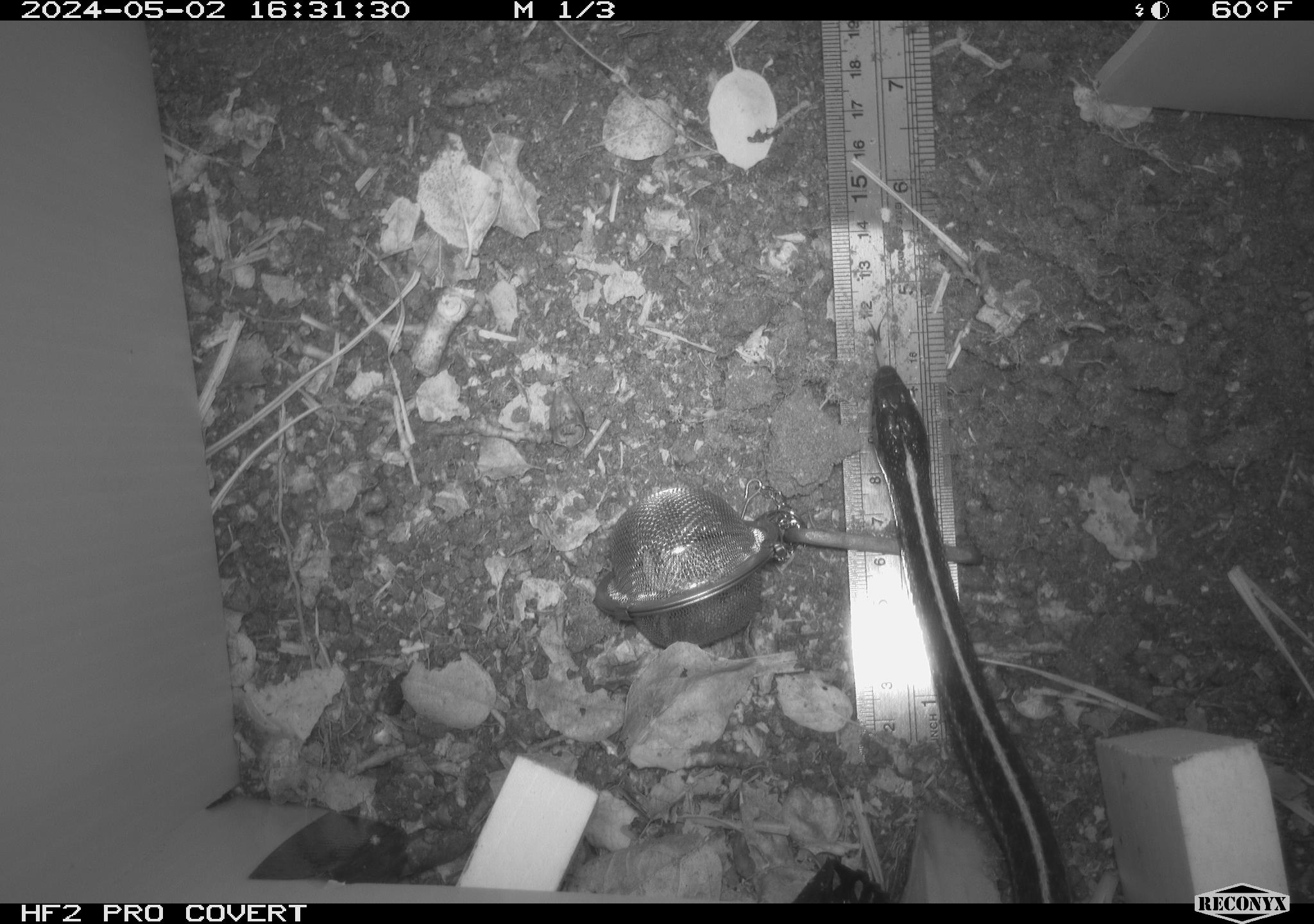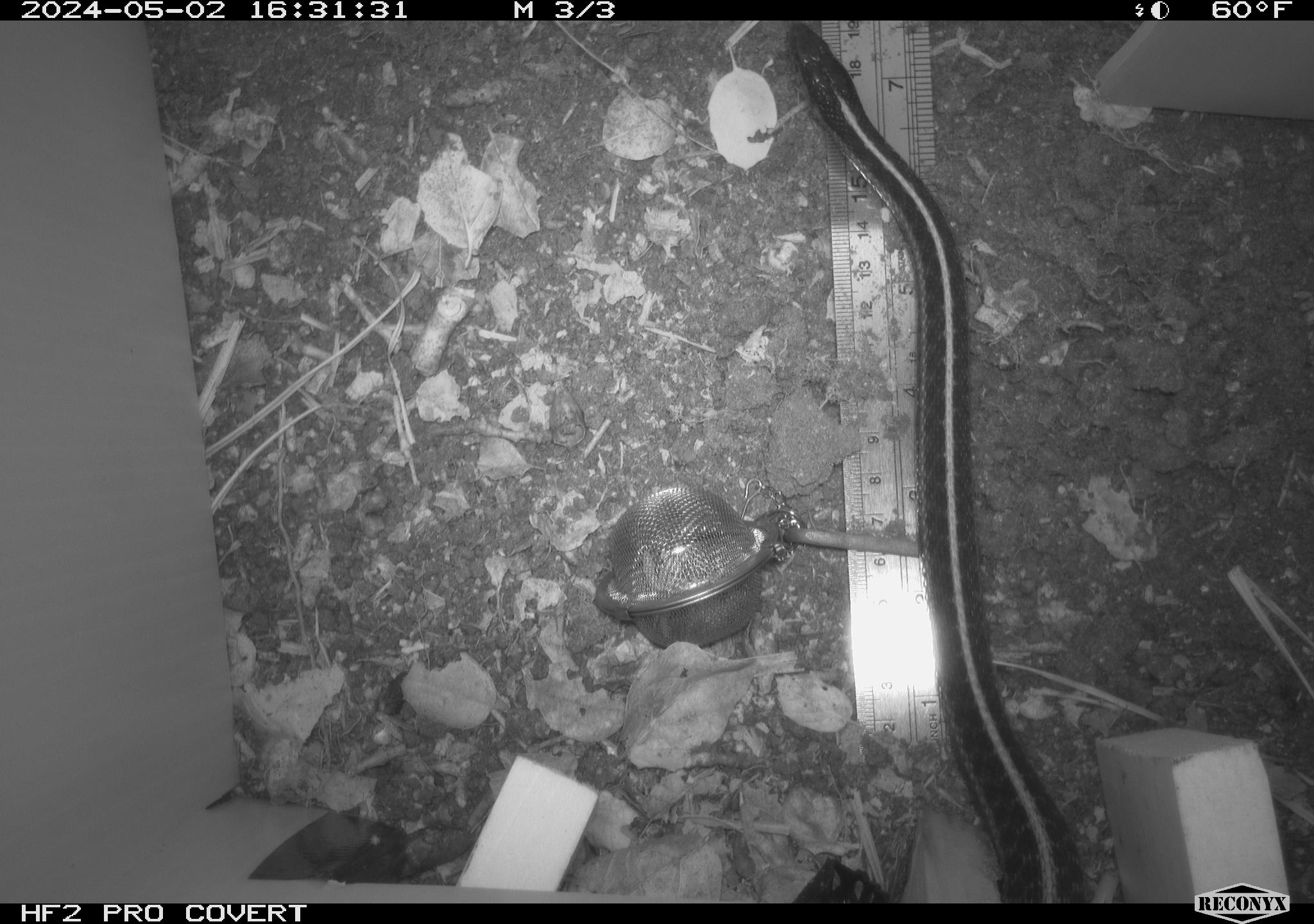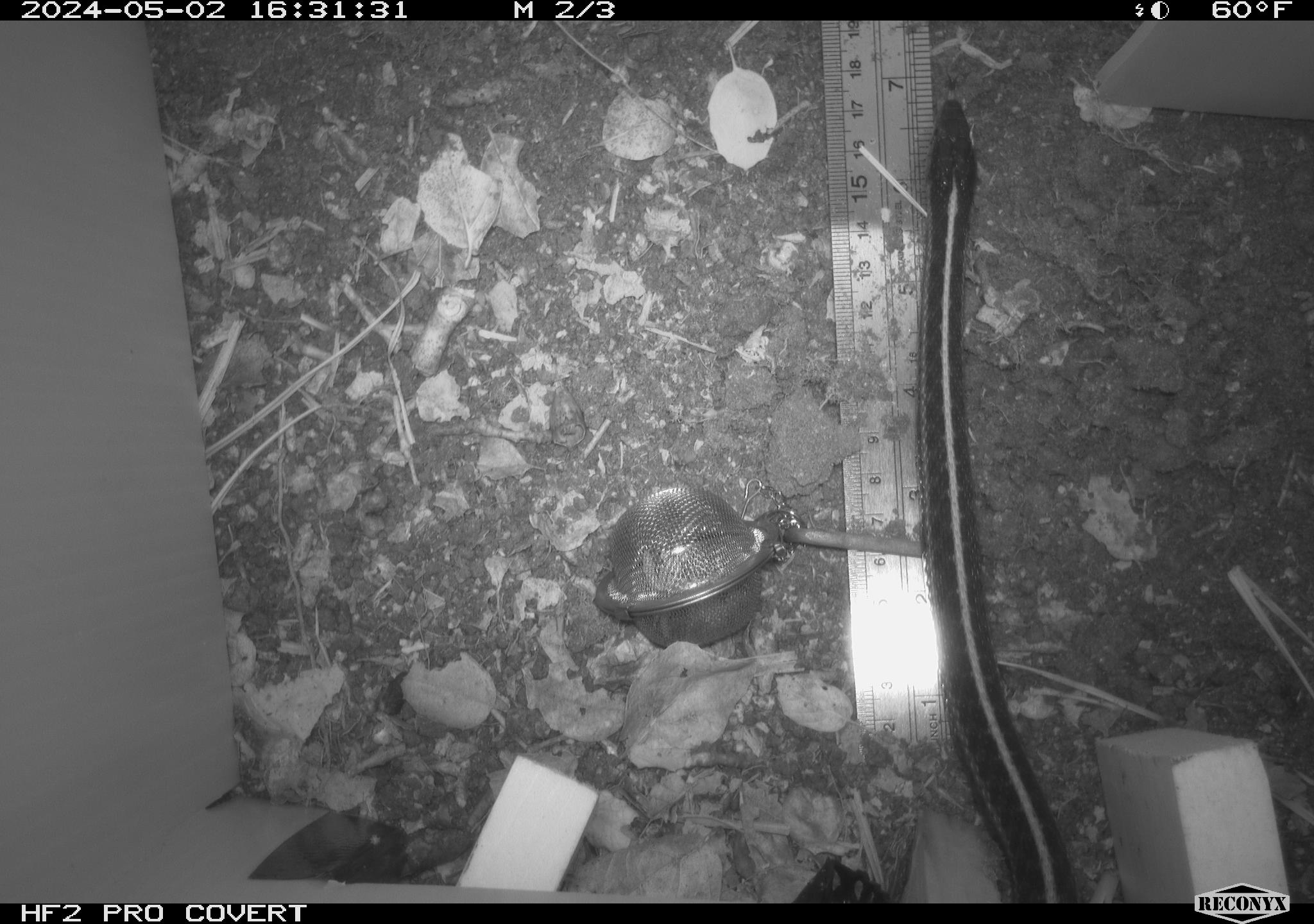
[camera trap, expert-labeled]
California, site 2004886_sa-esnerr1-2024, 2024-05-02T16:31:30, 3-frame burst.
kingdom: Animalia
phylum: Chordata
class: Reptilia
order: Squamata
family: Colubridae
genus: Thamnophis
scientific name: Thamnophis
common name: american gartersnakes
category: thamnophis species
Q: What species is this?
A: Thamnophis species (american gartersnakes) (Thamnophis).